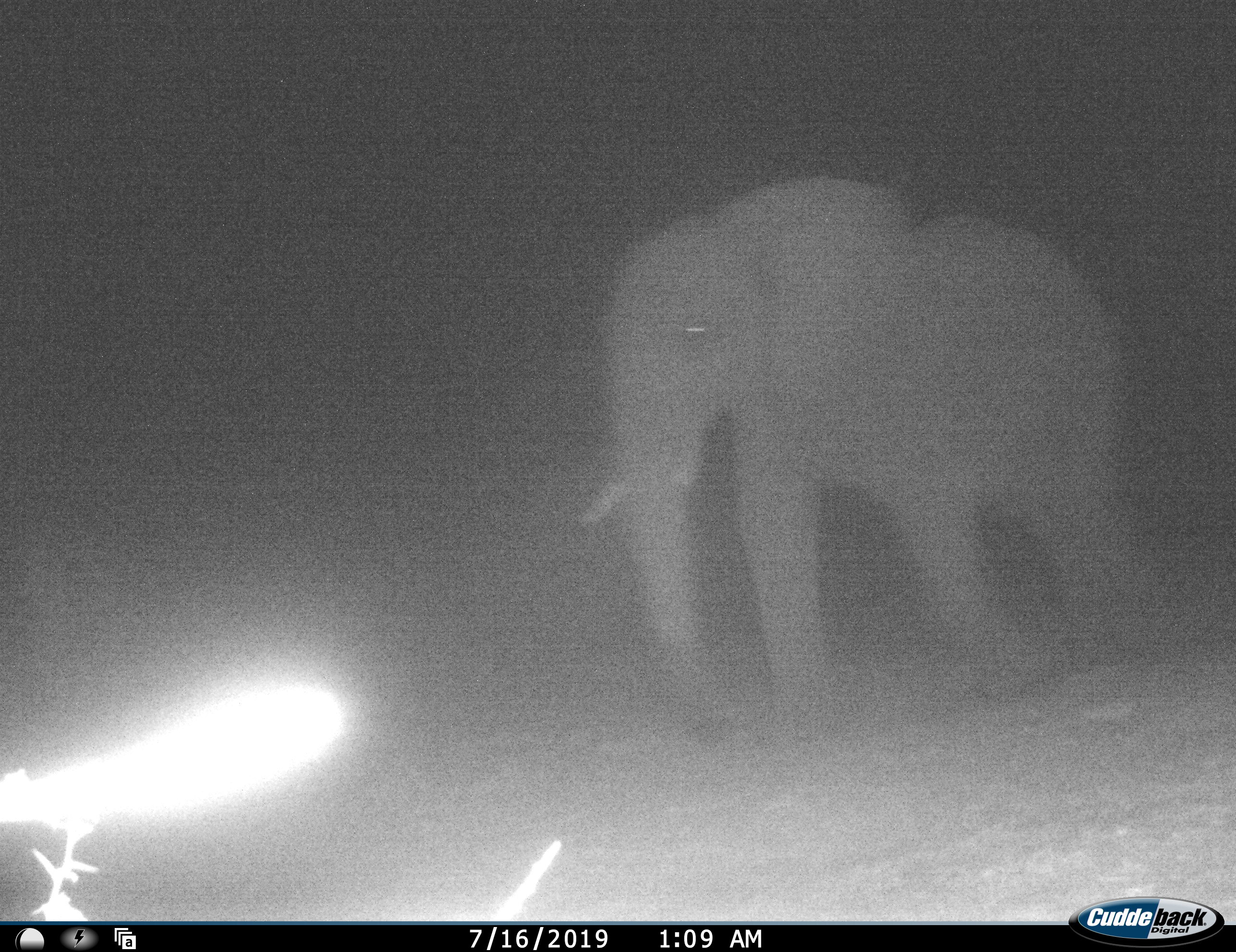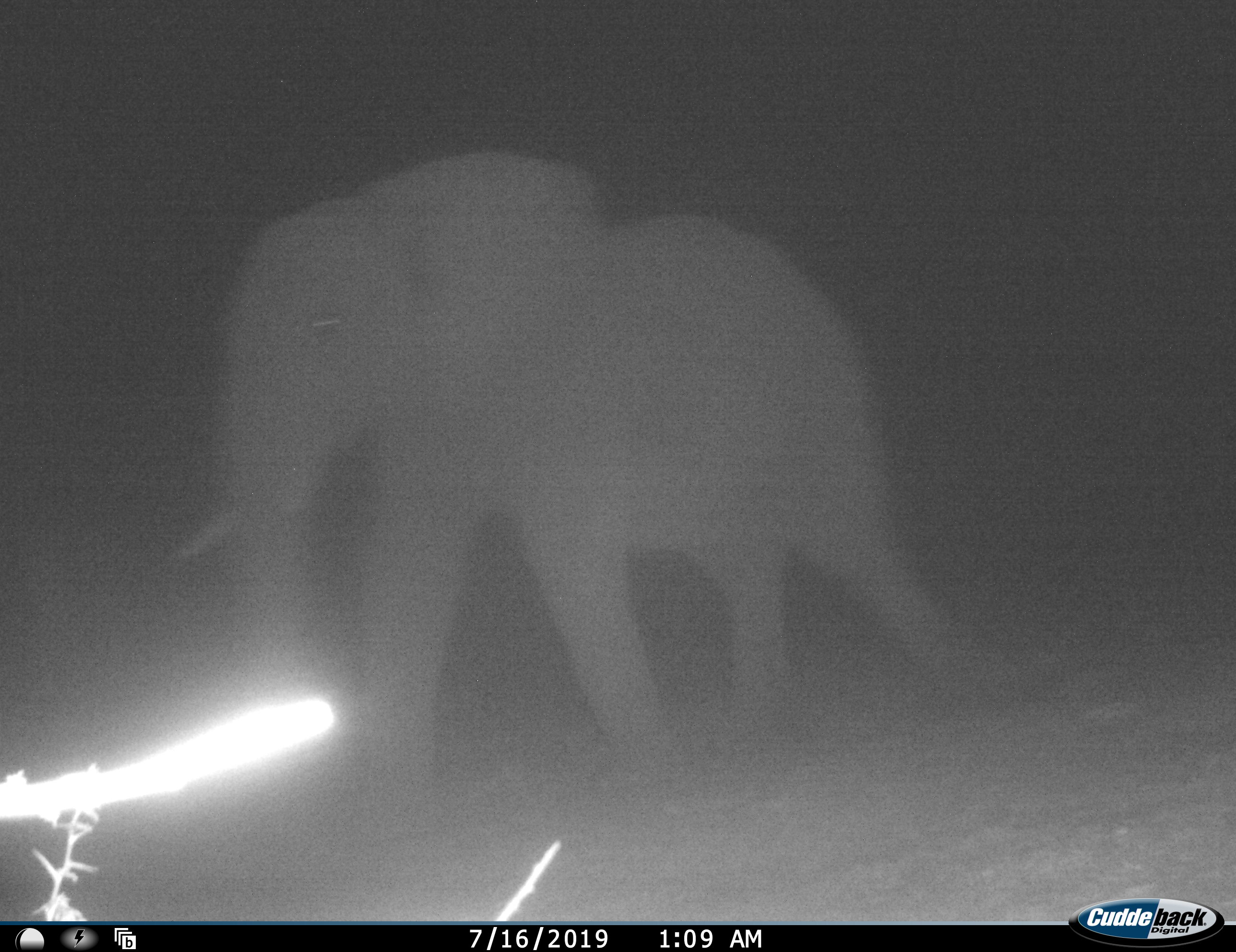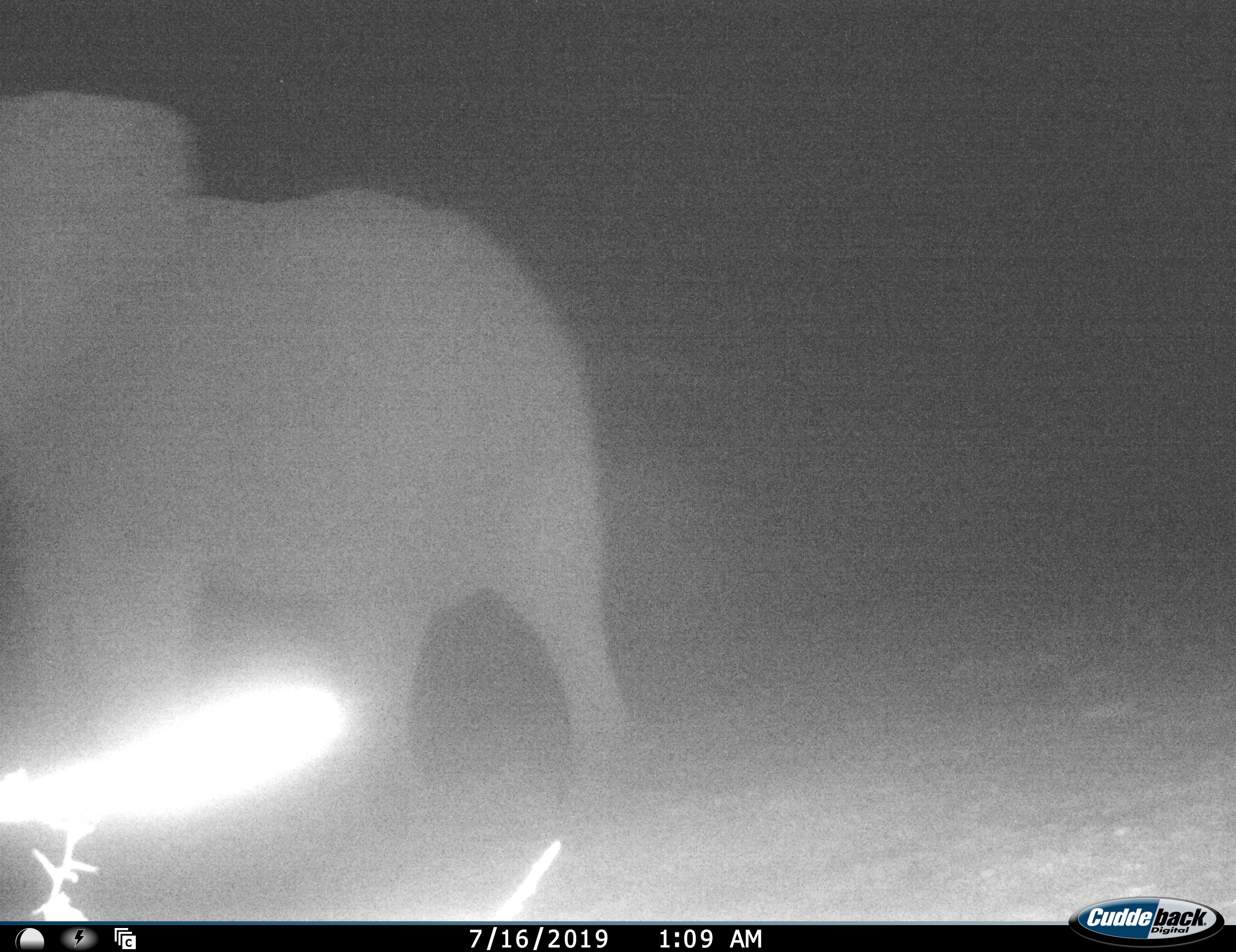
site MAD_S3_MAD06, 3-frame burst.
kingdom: Animalia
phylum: Chordata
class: Mammalia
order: Proboscidea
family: Elephantidae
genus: Loxodonta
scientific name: Loxodonta africana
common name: african bush elephant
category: elephant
Elephant (african bush elephant) (Loxodonta africana), count 1. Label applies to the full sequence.